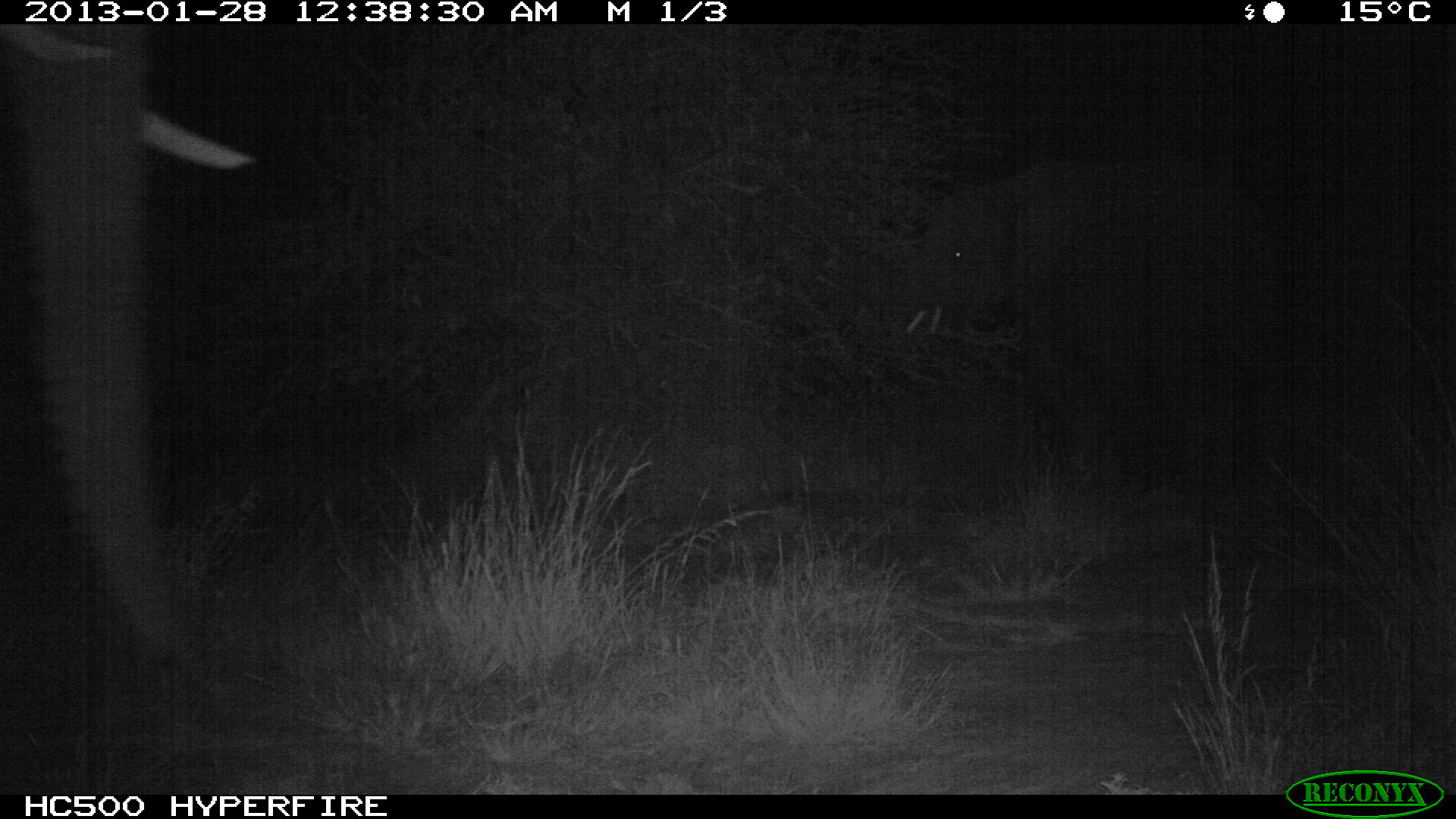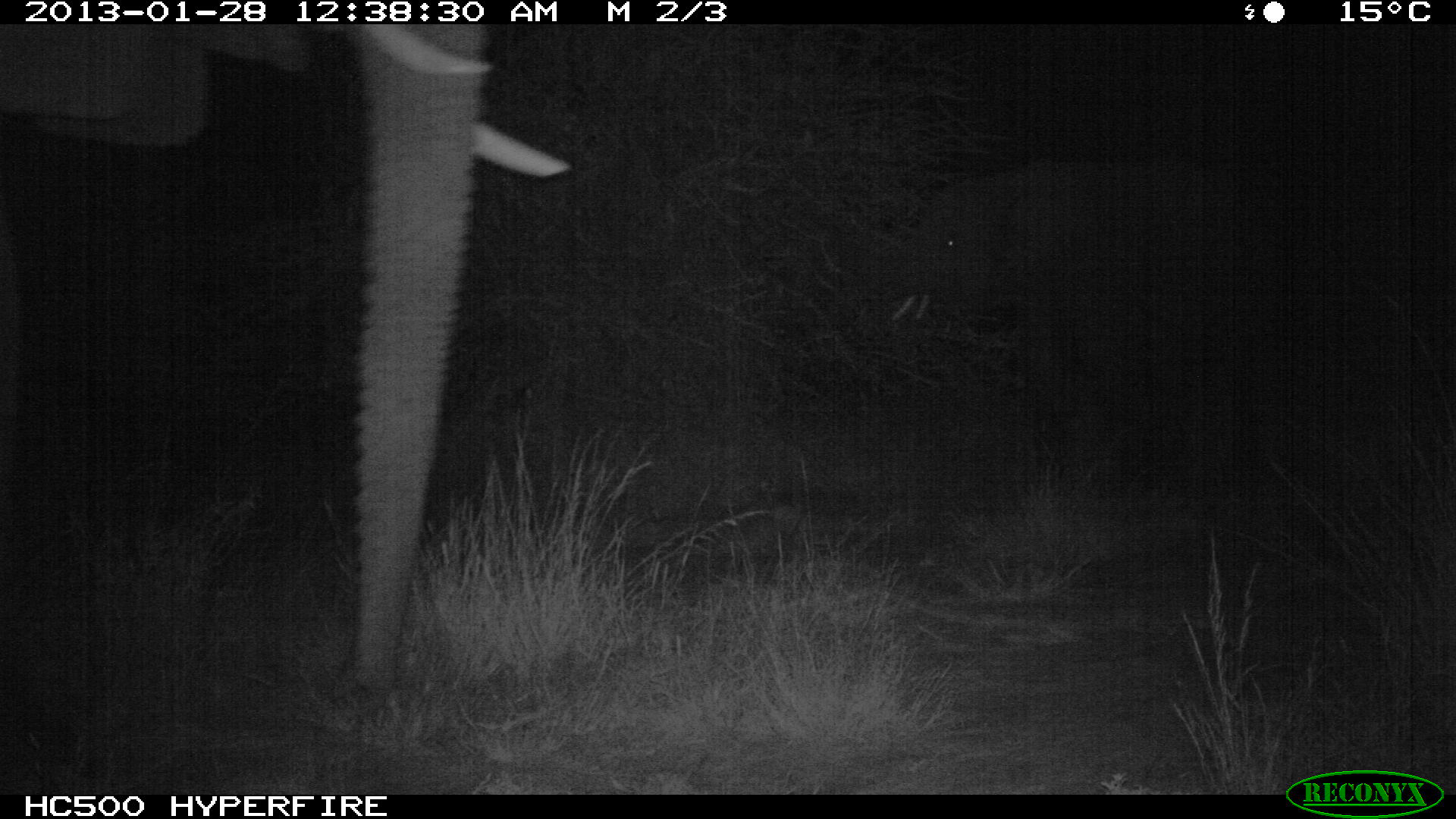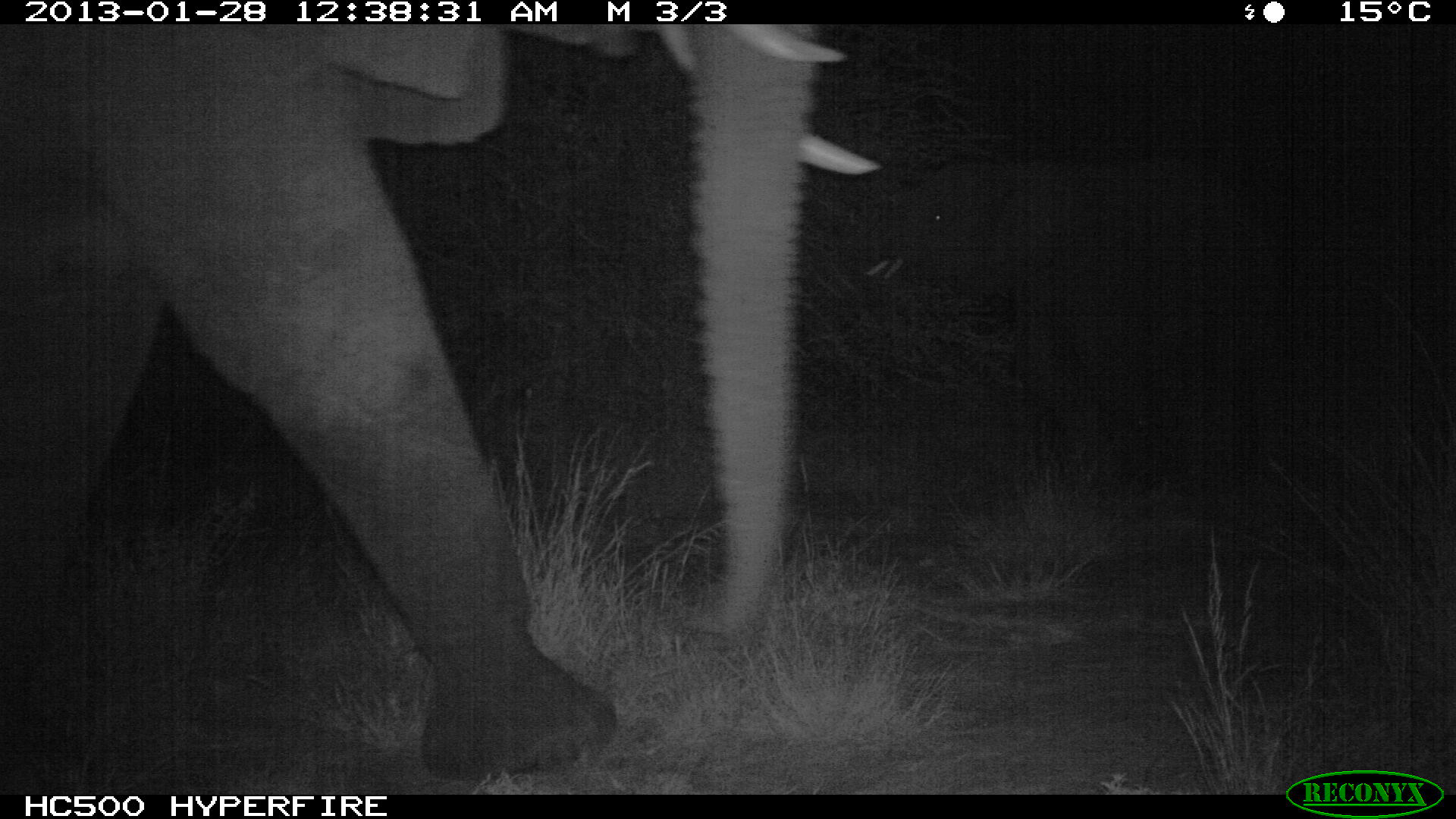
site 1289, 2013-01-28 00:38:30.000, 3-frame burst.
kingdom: Animalia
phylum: Chordata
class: Mammalia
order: Proboscidea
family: Elephantidae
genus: Loxodonta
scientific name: Loxodonta africana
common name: african bush elephant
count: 2